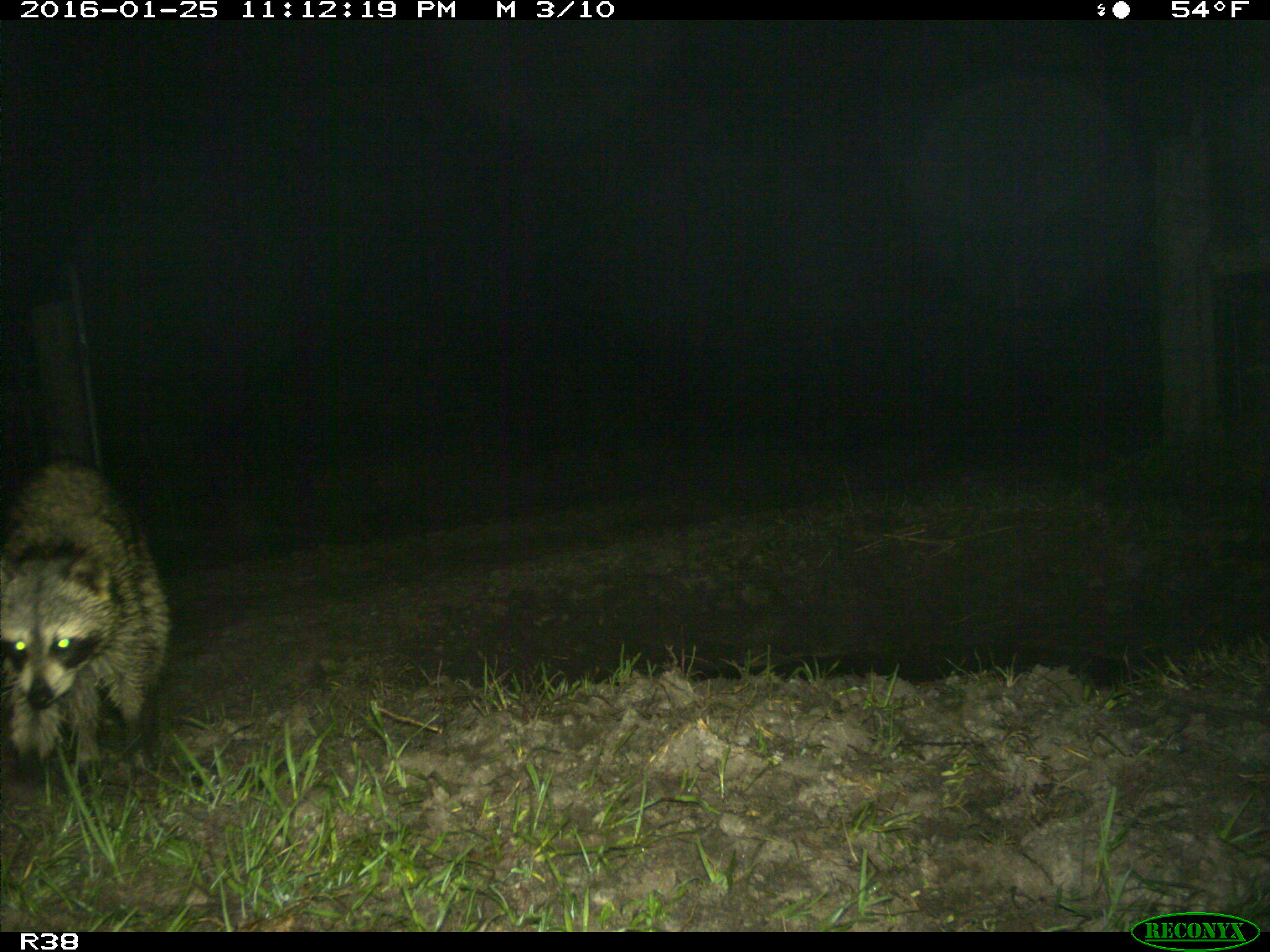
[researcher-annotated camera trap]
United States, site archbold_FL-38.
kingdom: Animalia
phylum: Chordata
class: Mammalia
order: Carnivora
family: Procyonidae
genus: Procyon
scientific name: Procyon lotor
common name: common raccoon